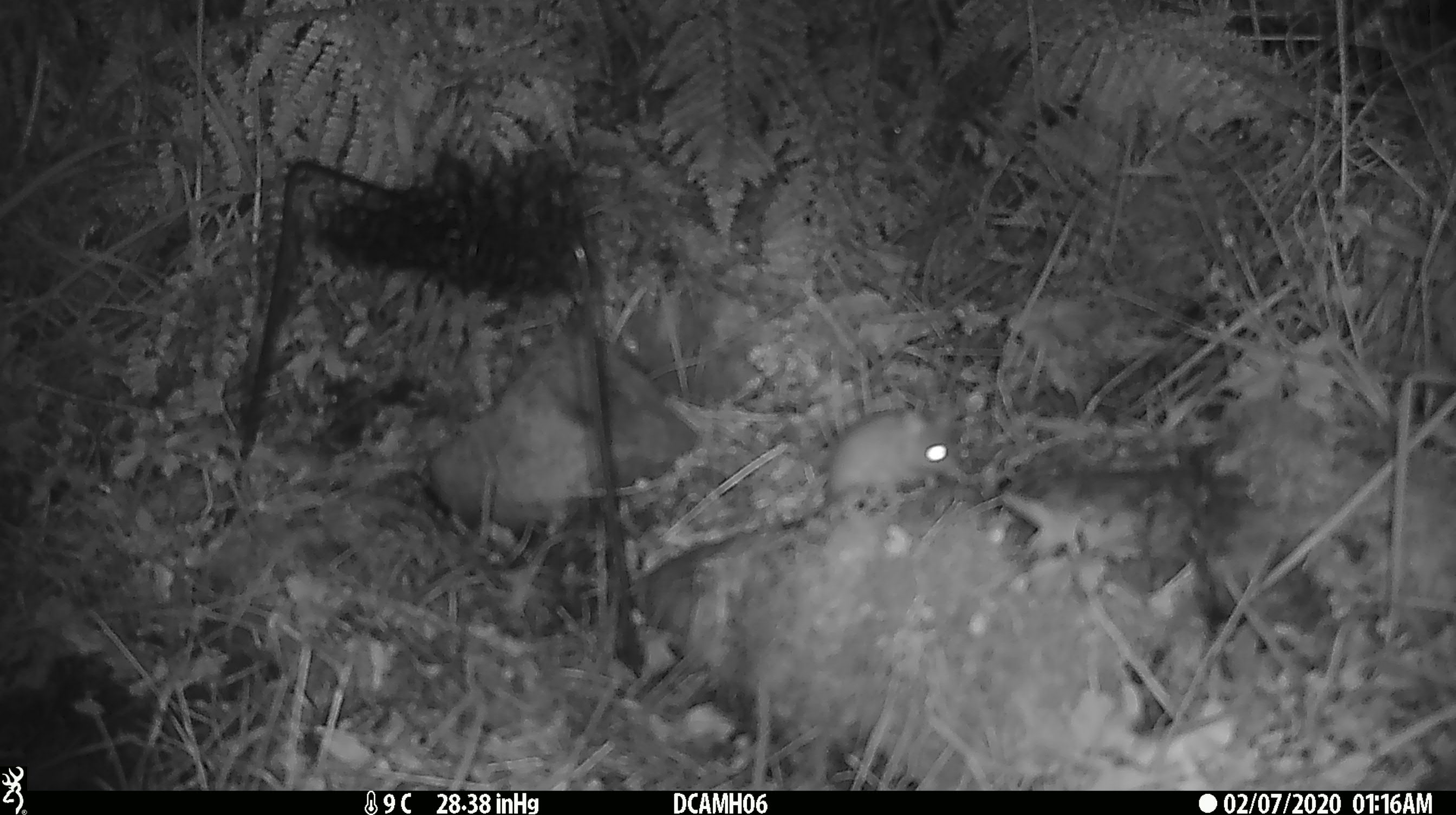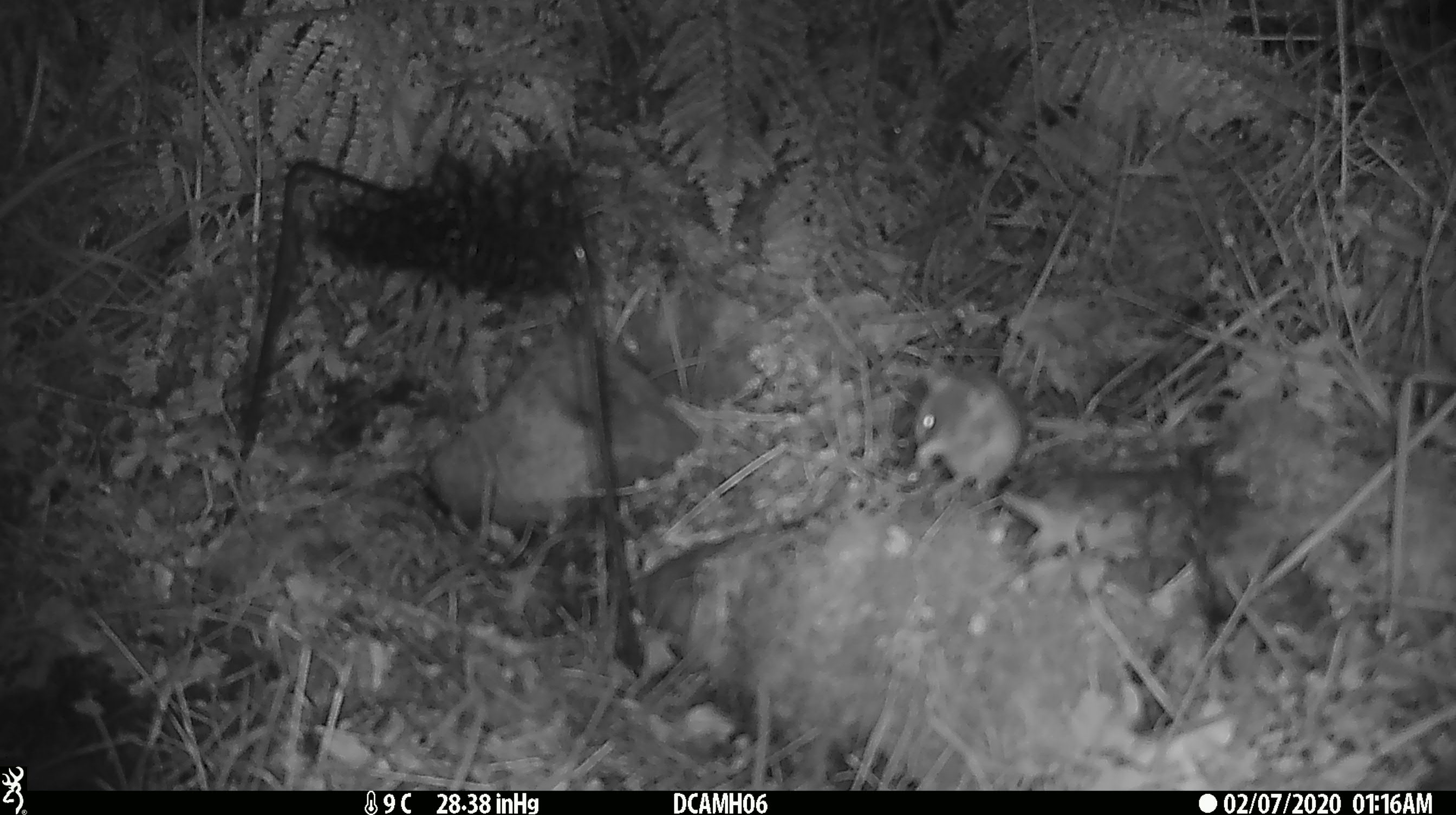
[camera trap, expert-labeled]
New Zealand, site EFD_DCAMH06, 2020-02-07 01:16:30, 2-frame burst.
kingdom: Animalia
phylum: Chordata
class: Mammalia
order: Rodentia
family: Muridae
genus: Mus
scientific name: Mus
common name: mouse